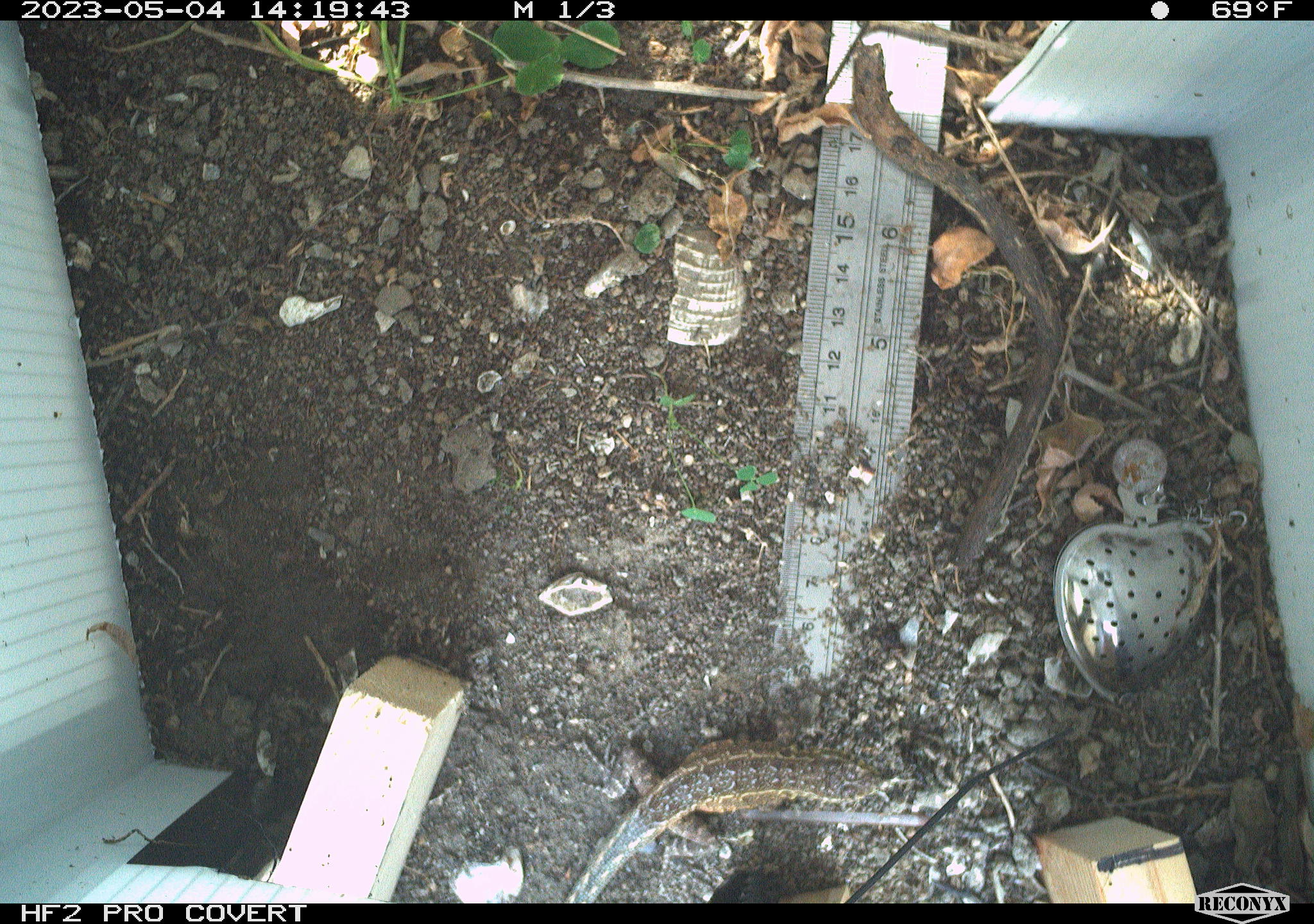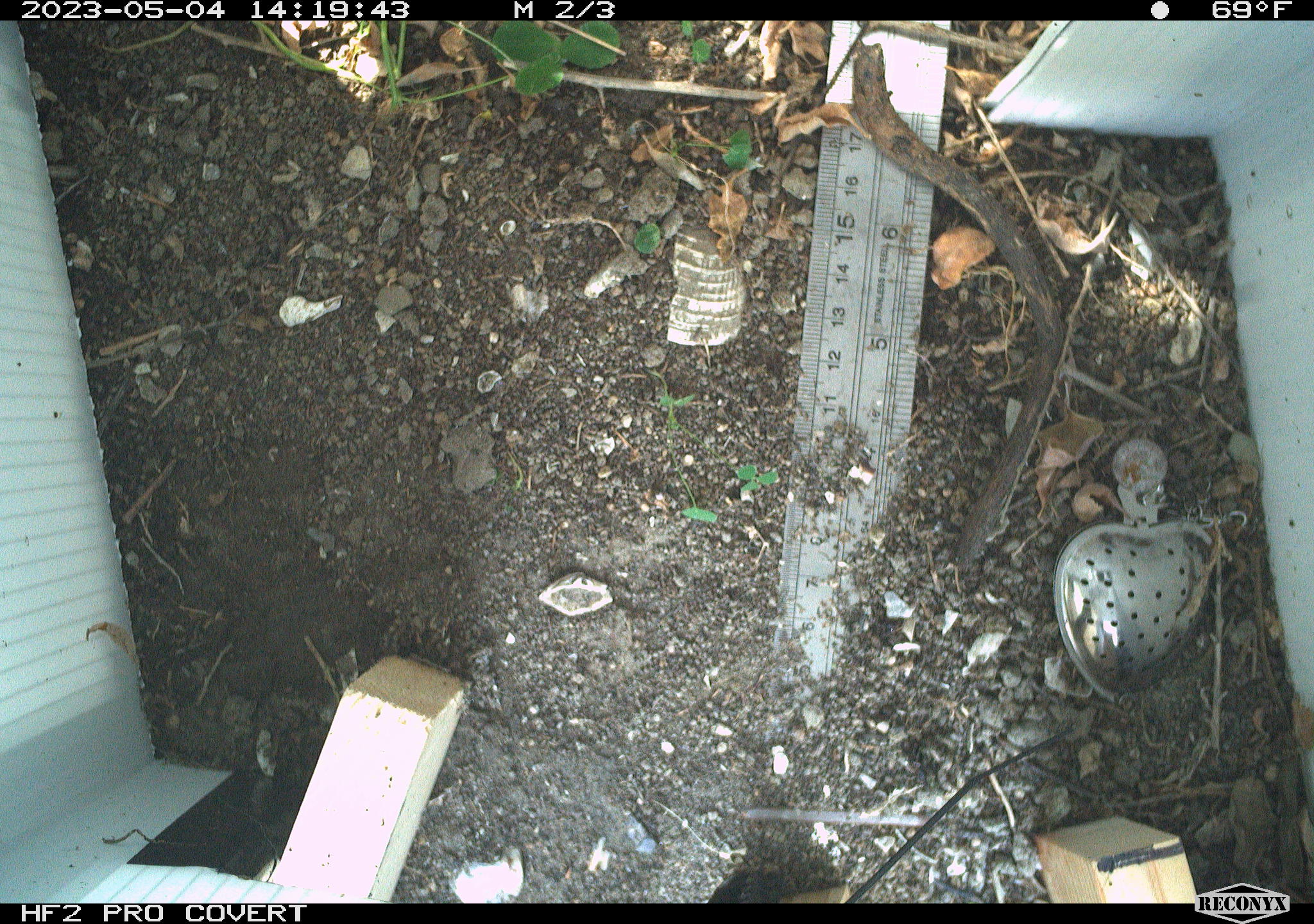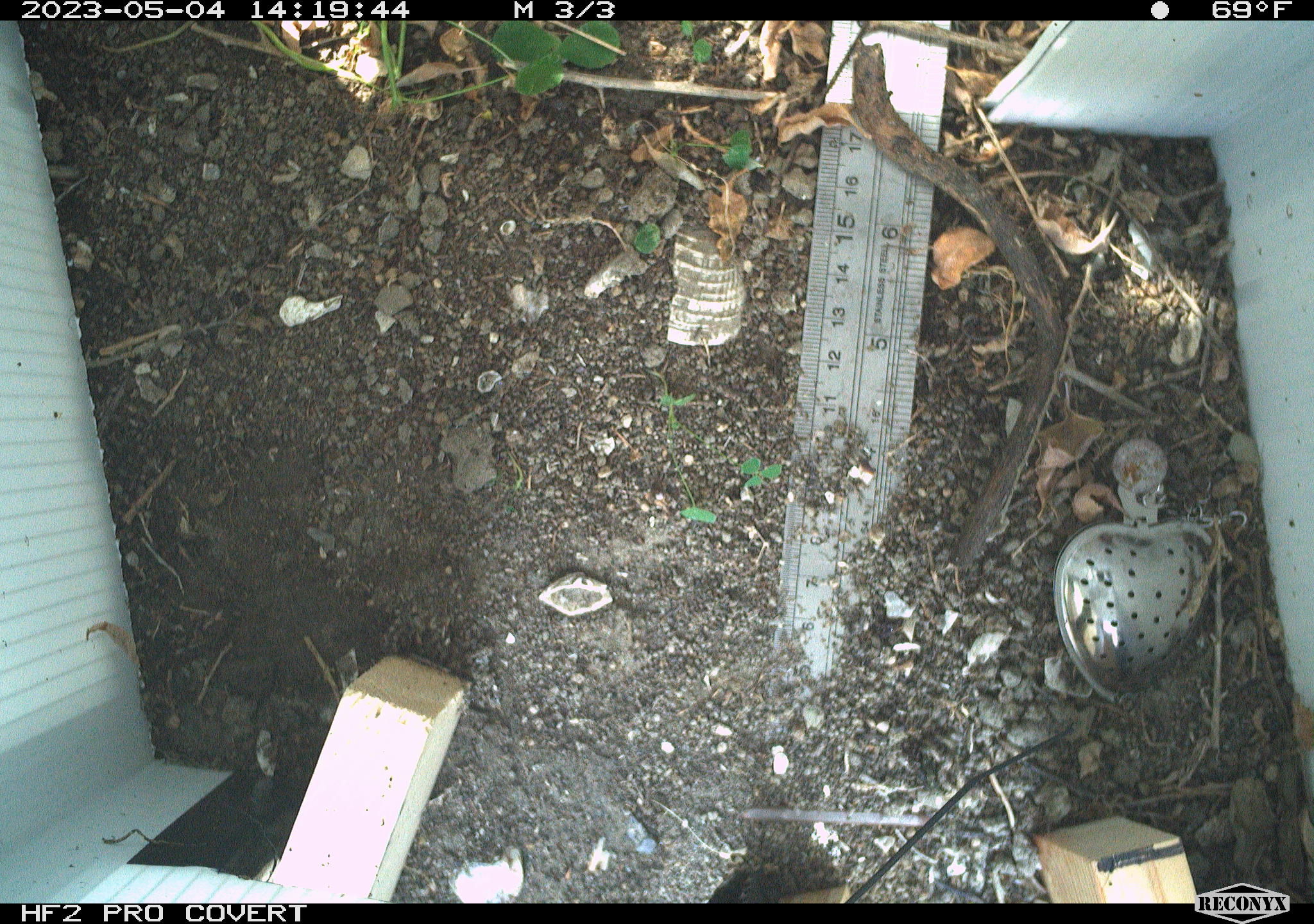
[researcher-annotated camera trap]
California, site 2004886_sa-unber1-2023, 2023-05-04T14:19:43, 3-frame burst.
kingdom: Animalia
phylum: Chordata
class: Reptilia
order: Squamata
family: Phrynosomatidae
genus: Uta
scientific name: Uta stansburiana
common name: common side-blotched lizard